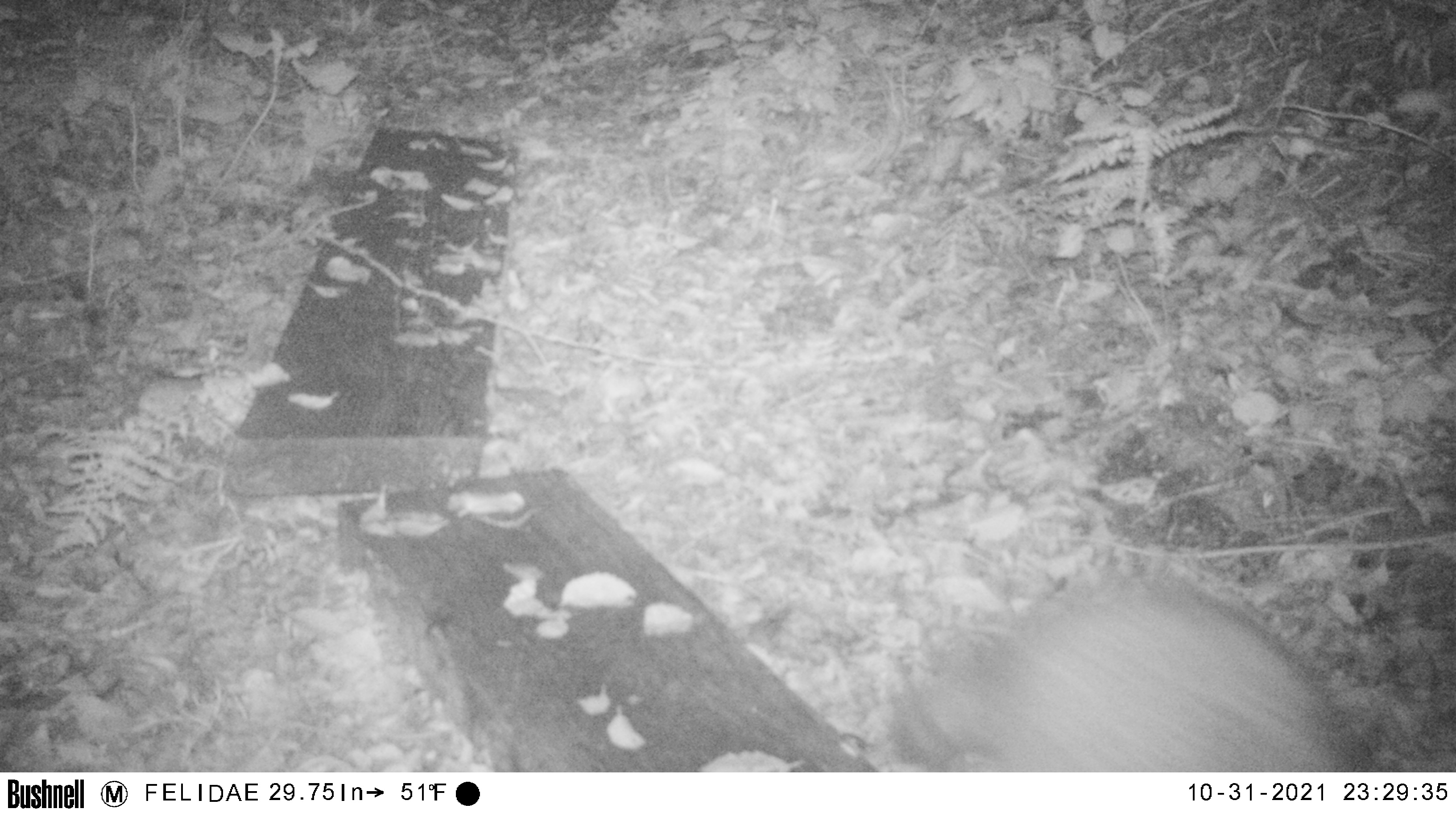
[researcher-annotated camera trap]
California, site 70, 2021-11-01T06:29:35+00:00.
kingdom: Animalia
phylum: Chordata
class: Mammalia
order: Carnivora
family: Procyonidae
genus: Procyon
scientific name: Procyon lotor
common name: raccoon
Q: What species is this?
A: Raccoon (Procyon lotor).